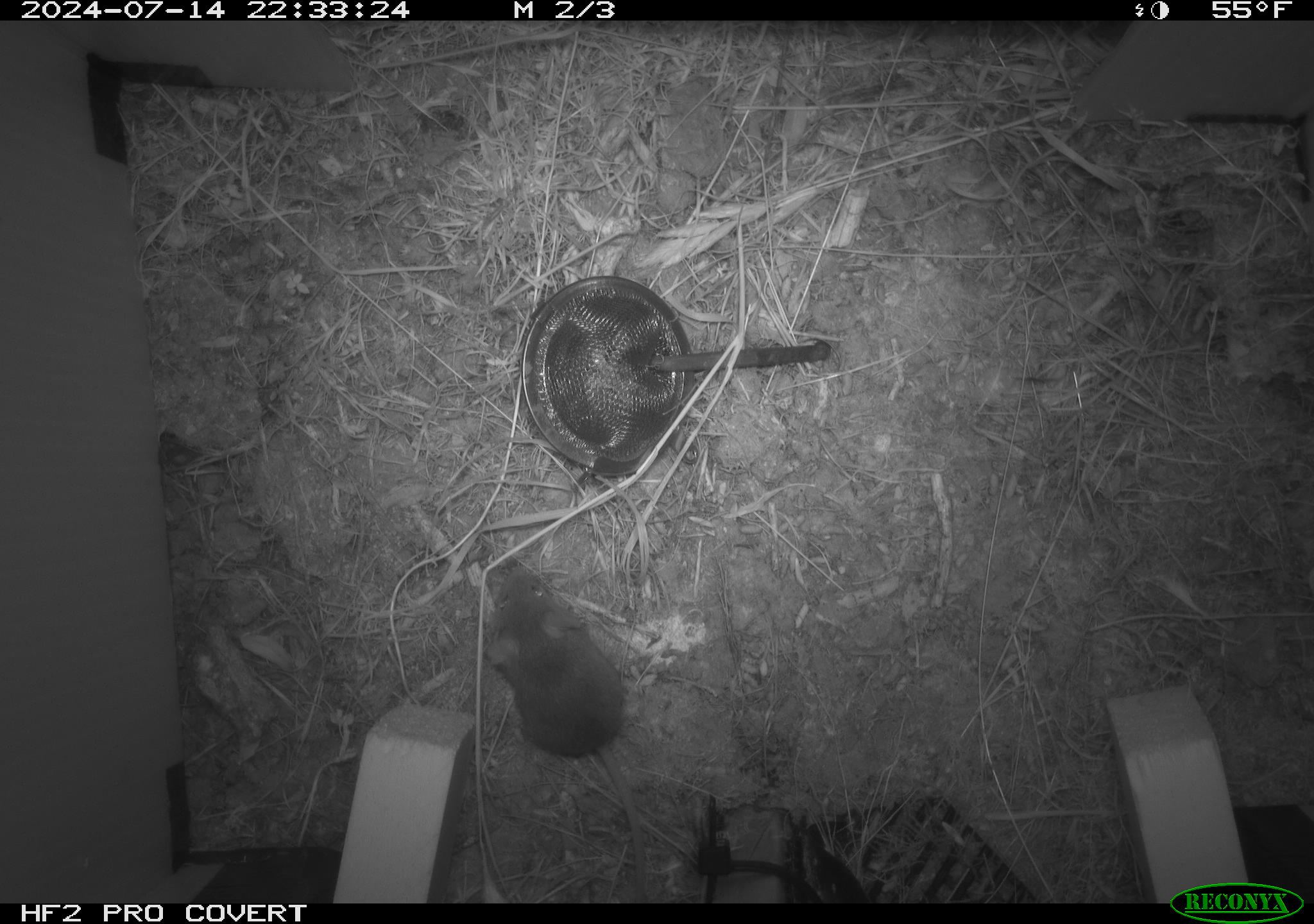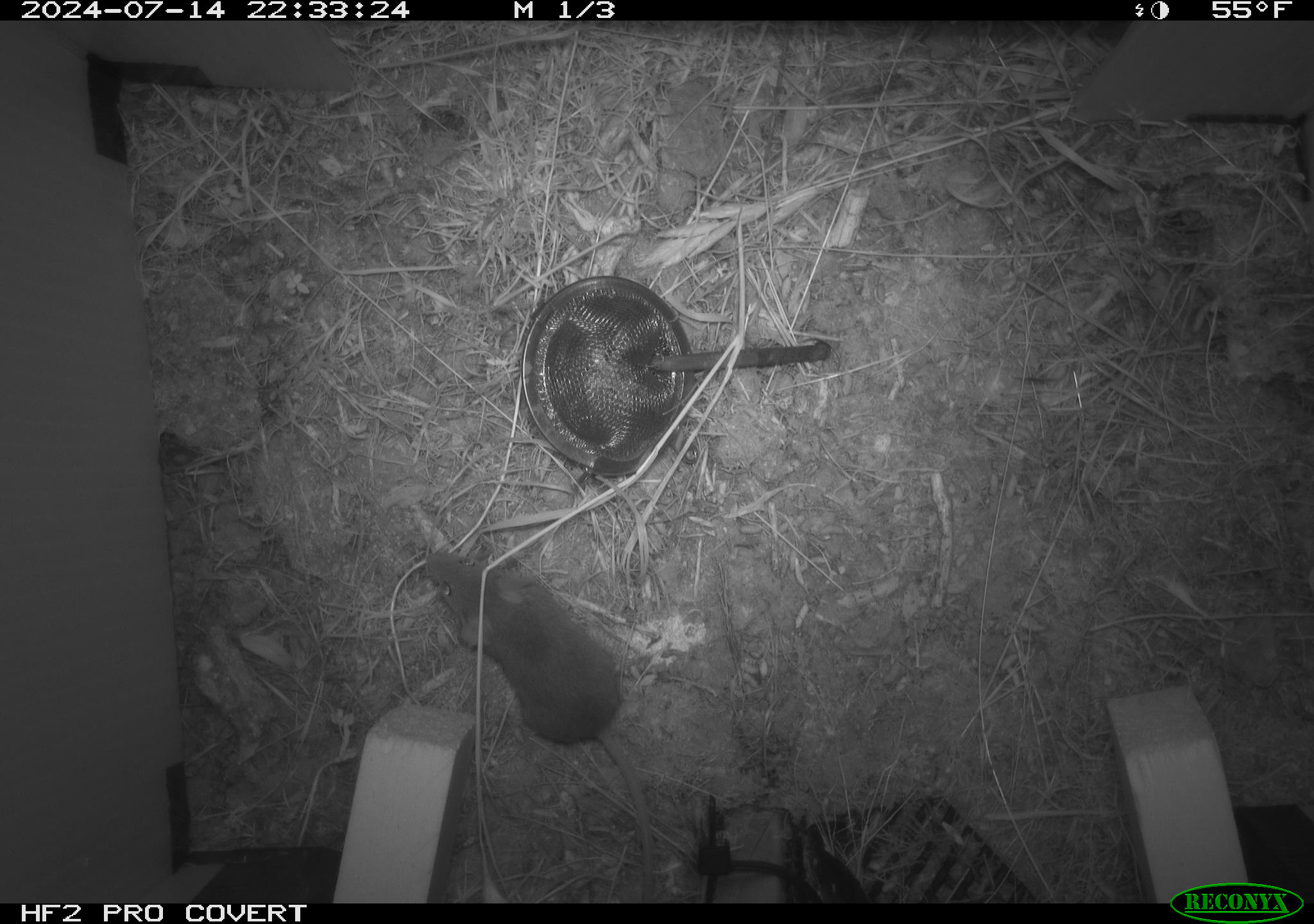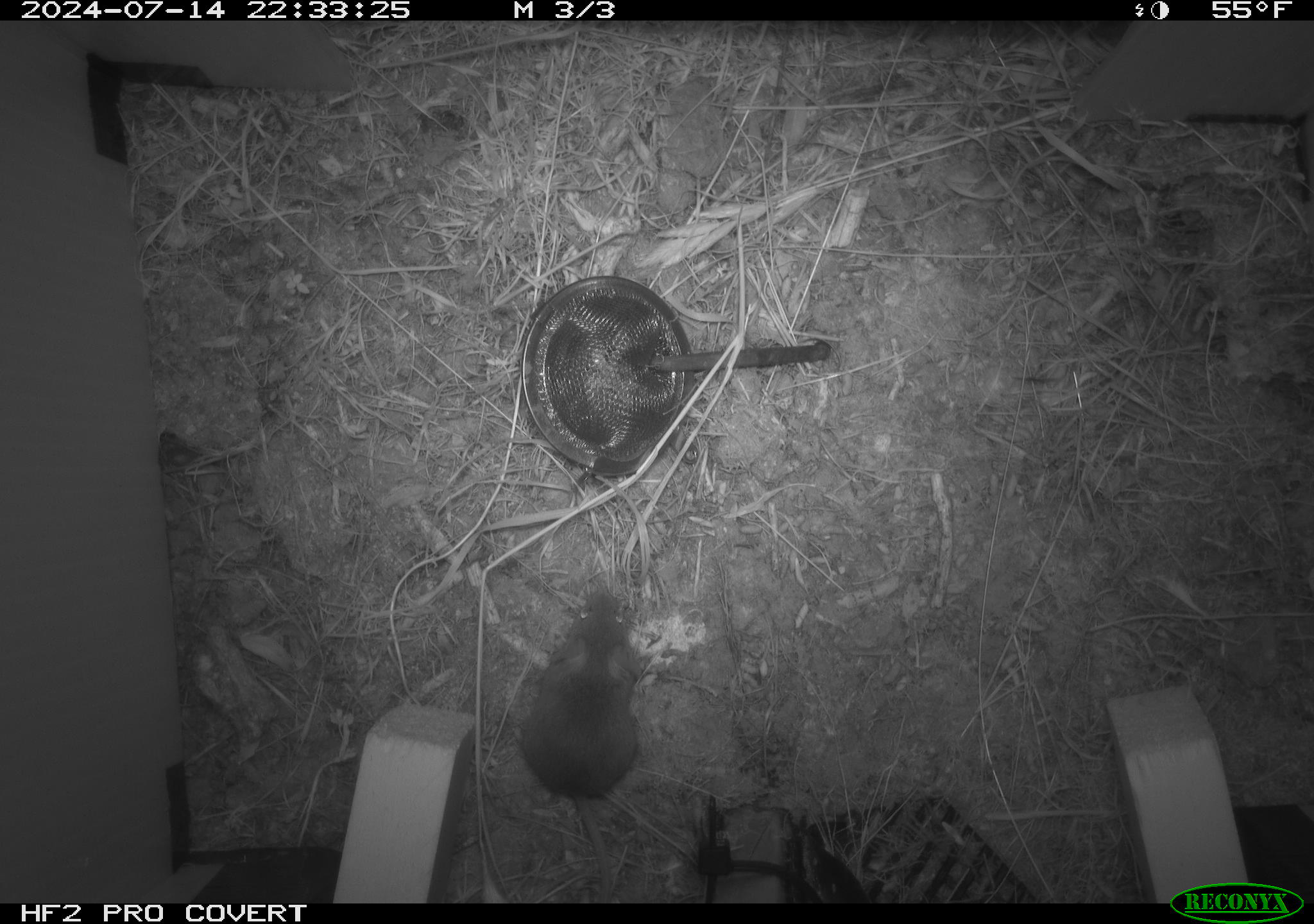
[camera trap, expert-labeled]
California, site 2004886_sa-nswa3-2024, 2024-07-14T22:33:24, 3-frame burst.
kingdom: Animalia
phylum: Chordata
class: Mammalia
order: Rodentia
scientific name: Rodentia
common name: rodent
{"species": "rodent (Rodentia)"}